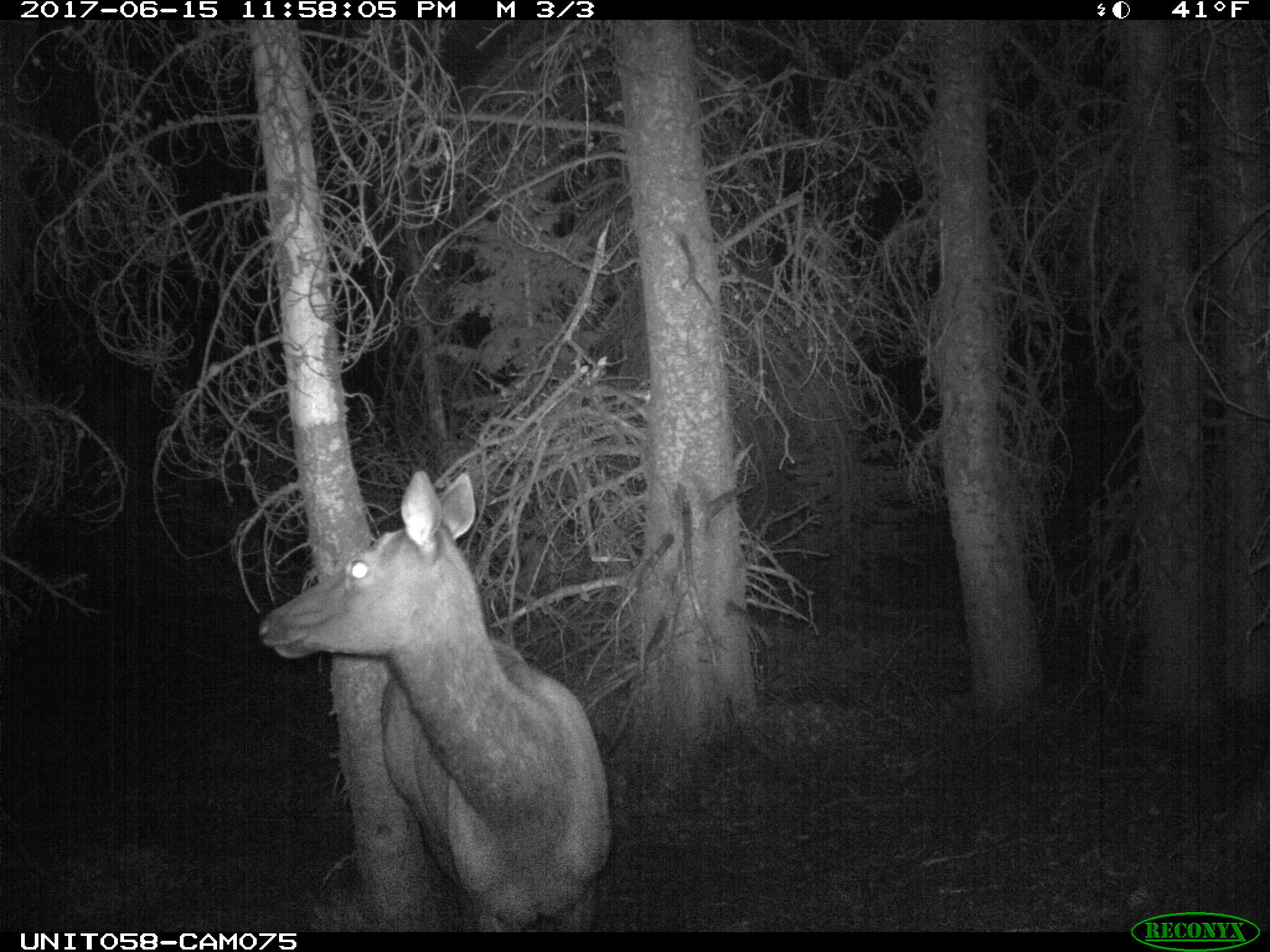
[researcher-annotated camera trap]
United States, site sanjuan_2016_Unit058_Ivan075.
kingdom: Animalia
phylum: Chordata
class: Mammalia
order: Artiodactyla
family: Cervidae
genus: Cervus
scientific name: Cervus elaphus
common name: red deer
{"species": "Cervus elaphus (red deer)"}